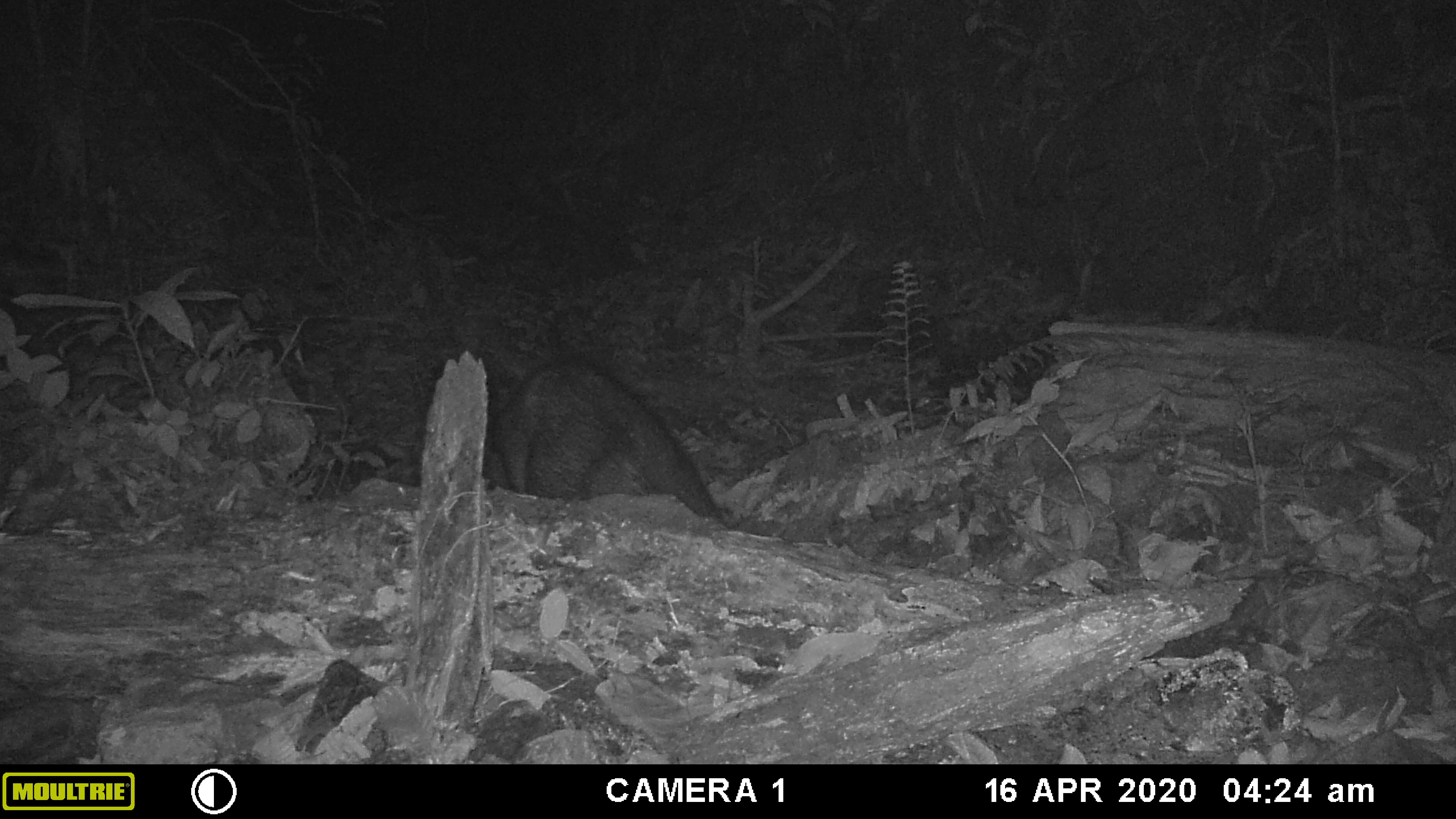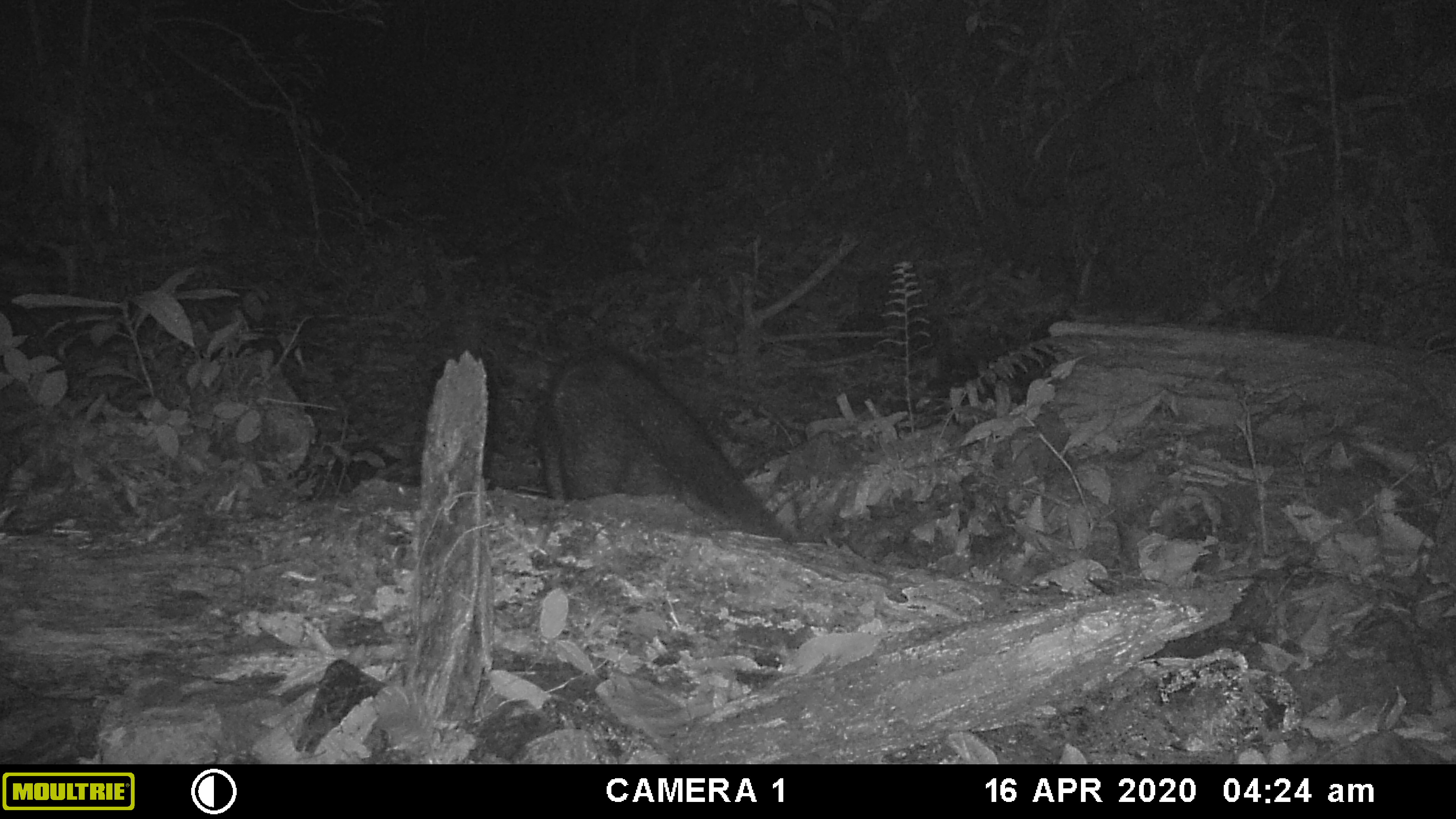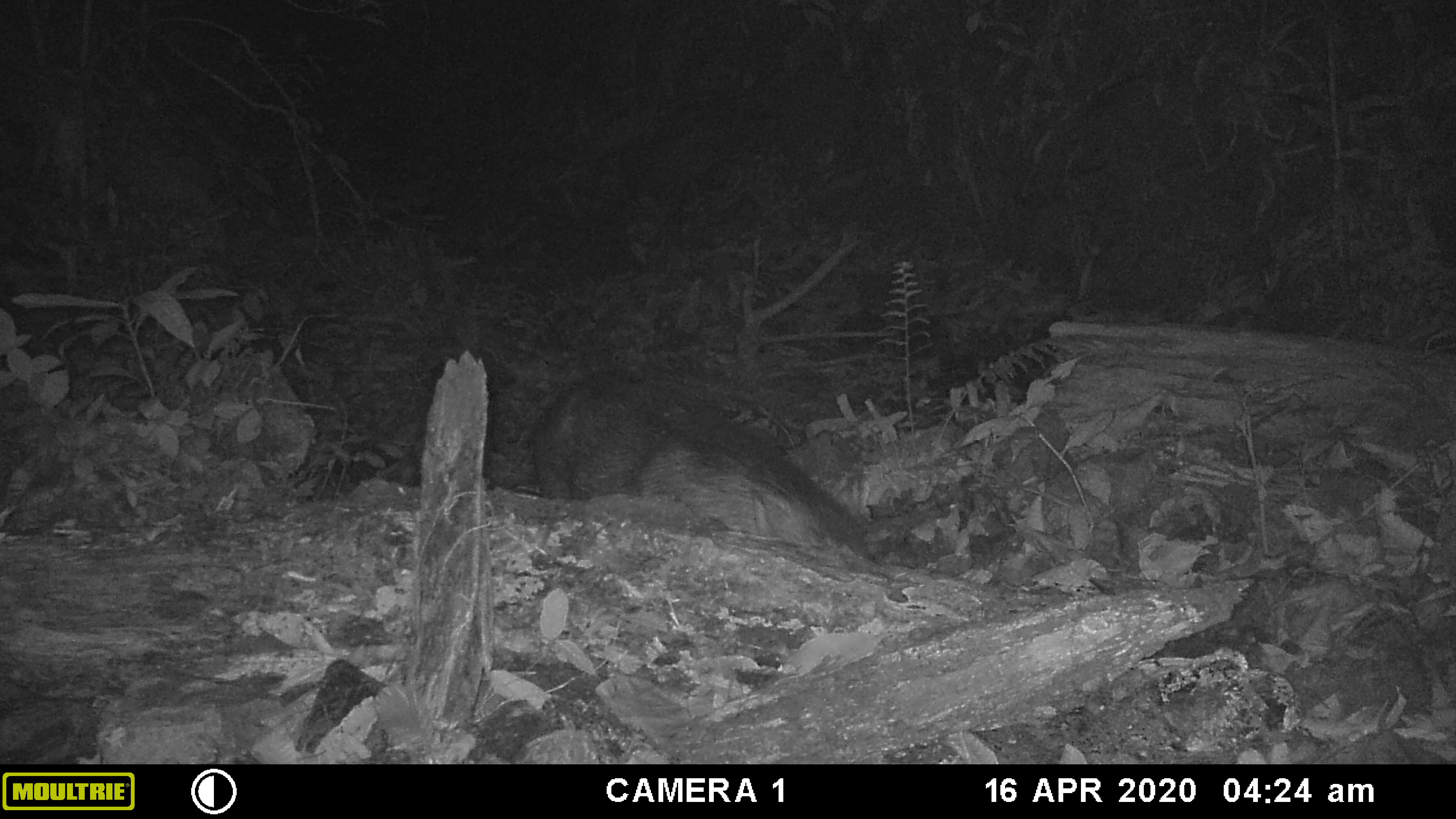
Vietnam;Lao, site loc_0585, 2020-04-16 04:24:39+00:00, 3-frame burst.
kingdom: Animalia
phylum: Chordata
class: Mammalia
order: Artiodactyla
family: Suidae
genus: Sus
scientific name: Sus scrofa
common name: eurasian wild pig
Eurasian wild pig (Sus scrofa). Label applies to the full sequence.